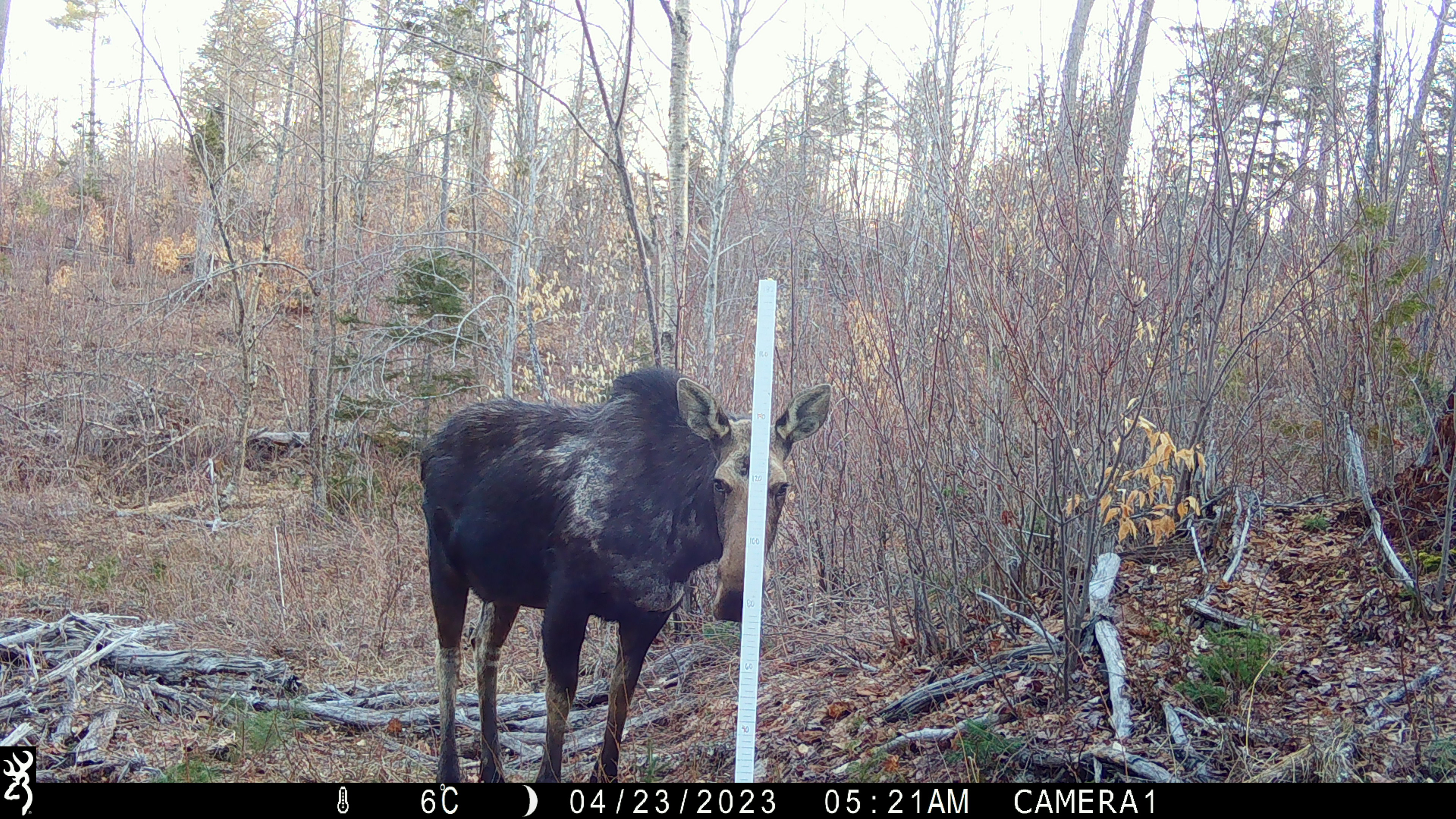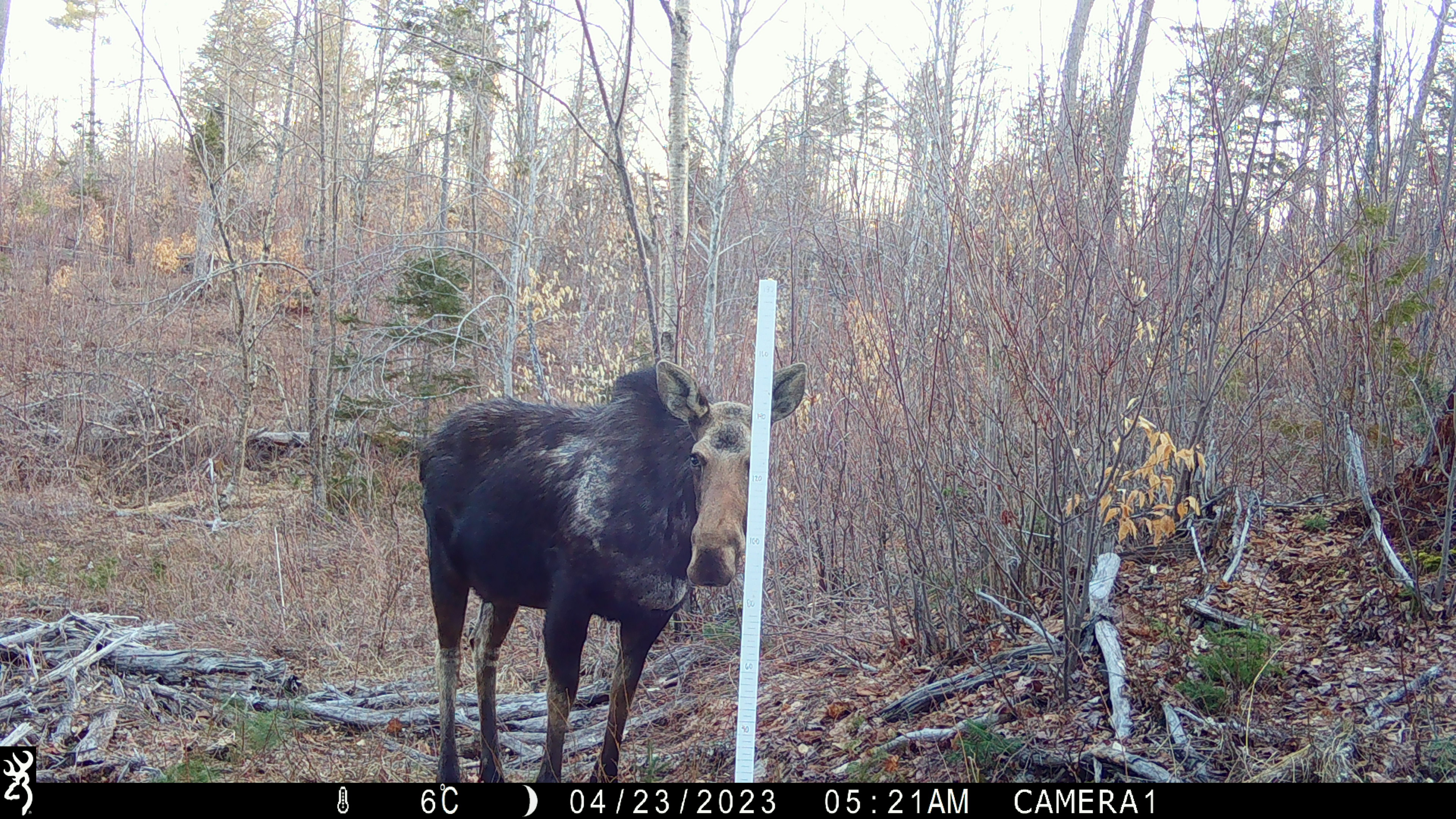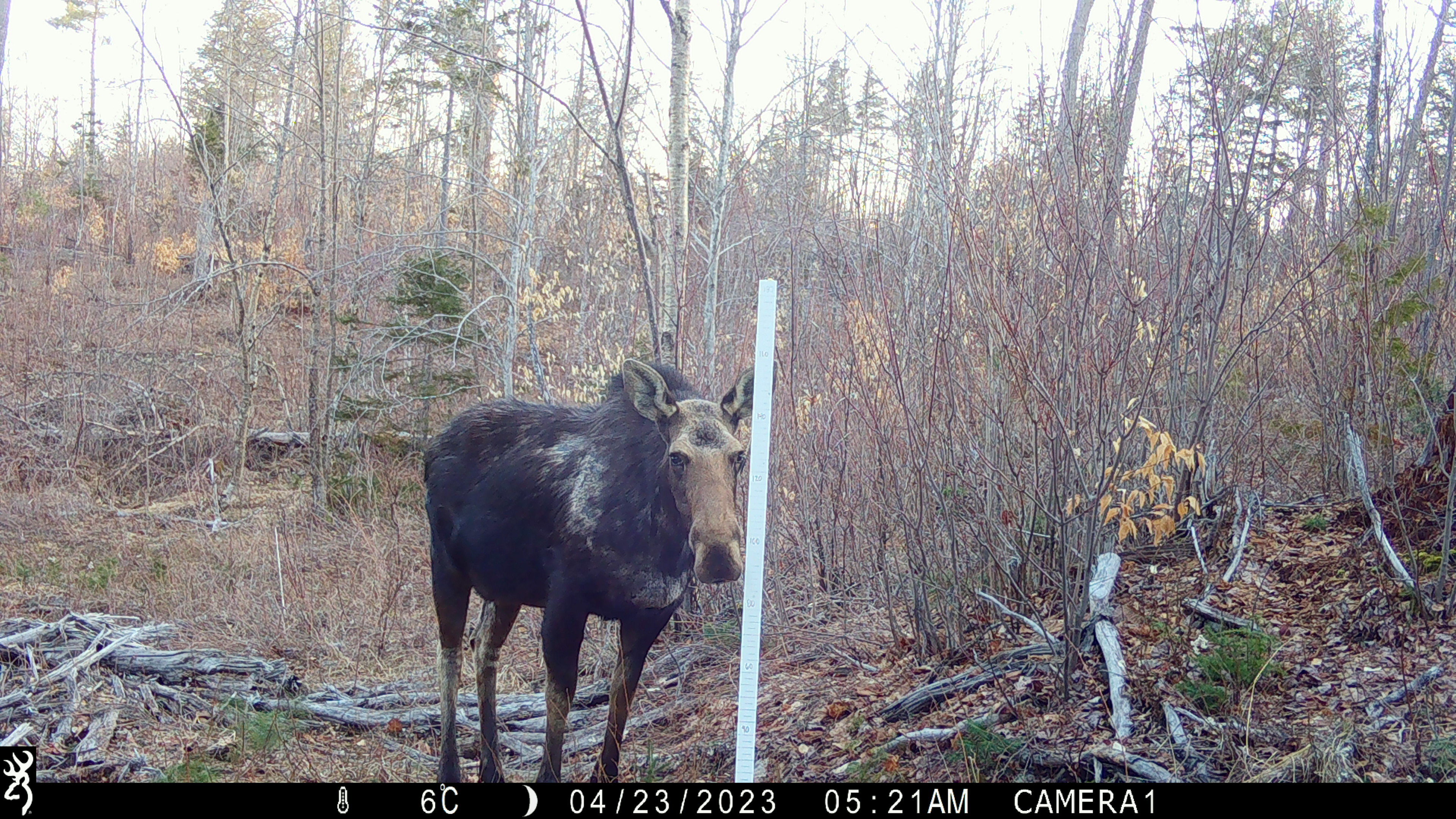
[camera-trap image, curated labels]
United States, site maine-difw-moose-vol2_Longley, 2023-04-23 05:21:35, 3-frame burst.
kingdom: Animalia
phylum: Chordata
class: Mammalia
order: Artiodactyla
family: Cervidae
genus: Alces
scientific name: Alces alces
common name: moose